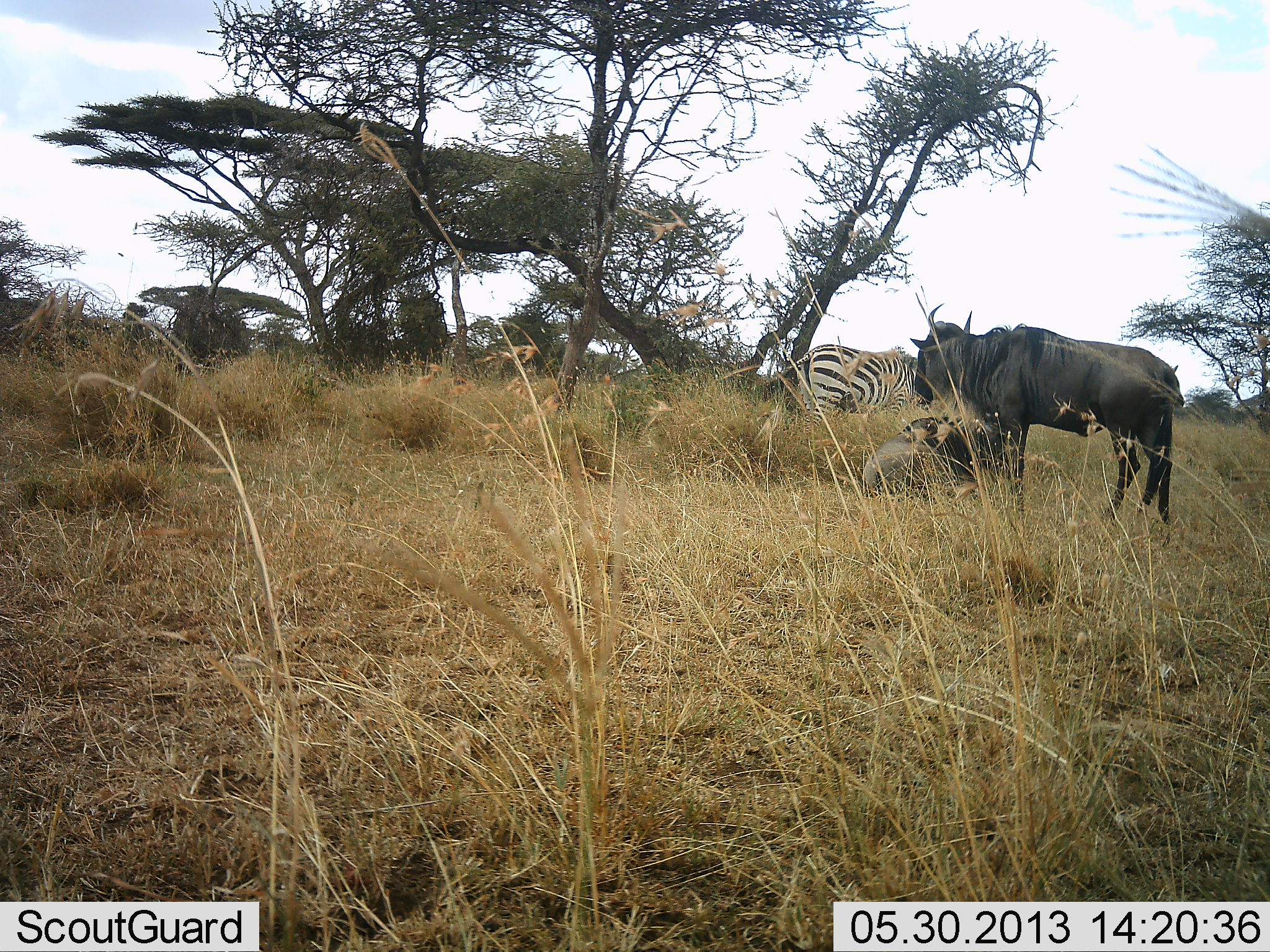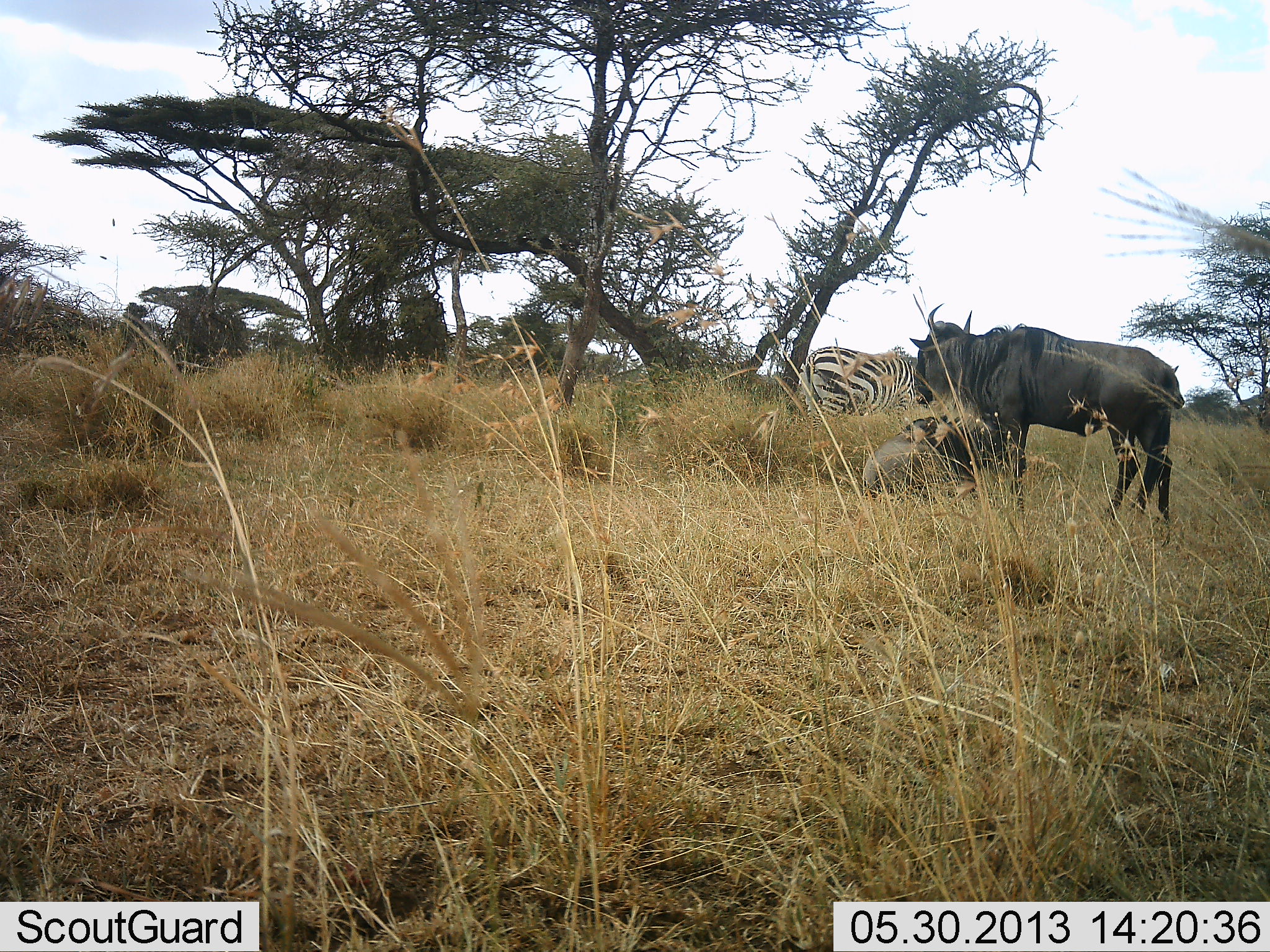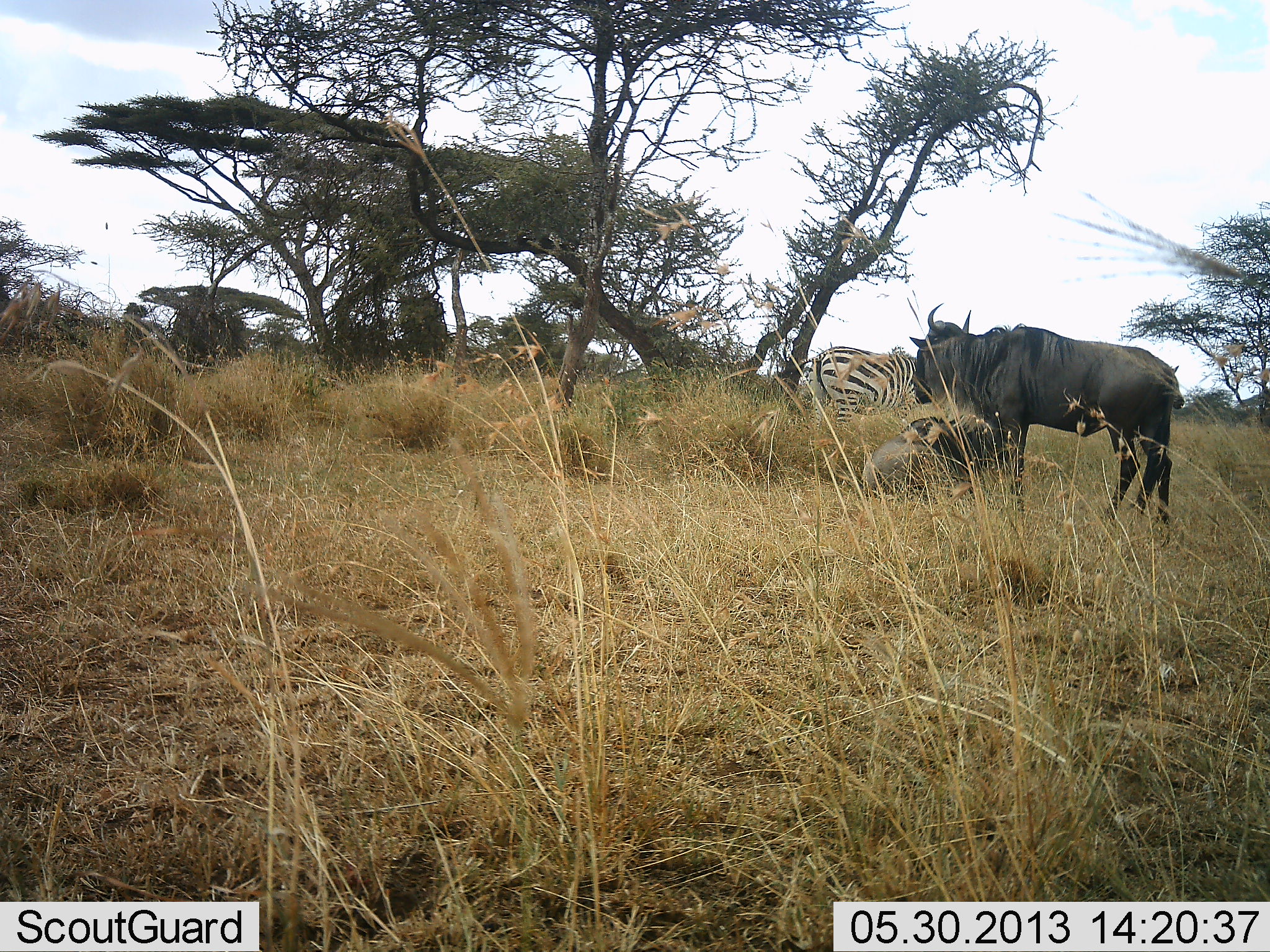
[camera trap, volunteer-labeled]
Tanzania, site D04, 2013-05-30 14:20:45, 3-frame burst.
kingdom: Animalia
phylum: Chordata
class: Mammalia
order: Artiodactyla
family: Bovidae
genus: Connochaetes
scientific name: Connochaetes taurinus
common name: blue wildebeest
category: wildebeest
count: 2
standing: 97%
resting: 77%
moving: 0%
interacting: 0%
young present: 20%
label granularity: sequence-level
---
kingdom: Animalia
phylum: Chordata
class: Mammalia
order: Perissodactyla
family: Equidae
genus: Equus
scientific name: Equus quagga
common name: plains zebra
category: zebra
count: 1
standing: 72%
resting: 0%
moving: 14%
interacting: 3%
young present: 0%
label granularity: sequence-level